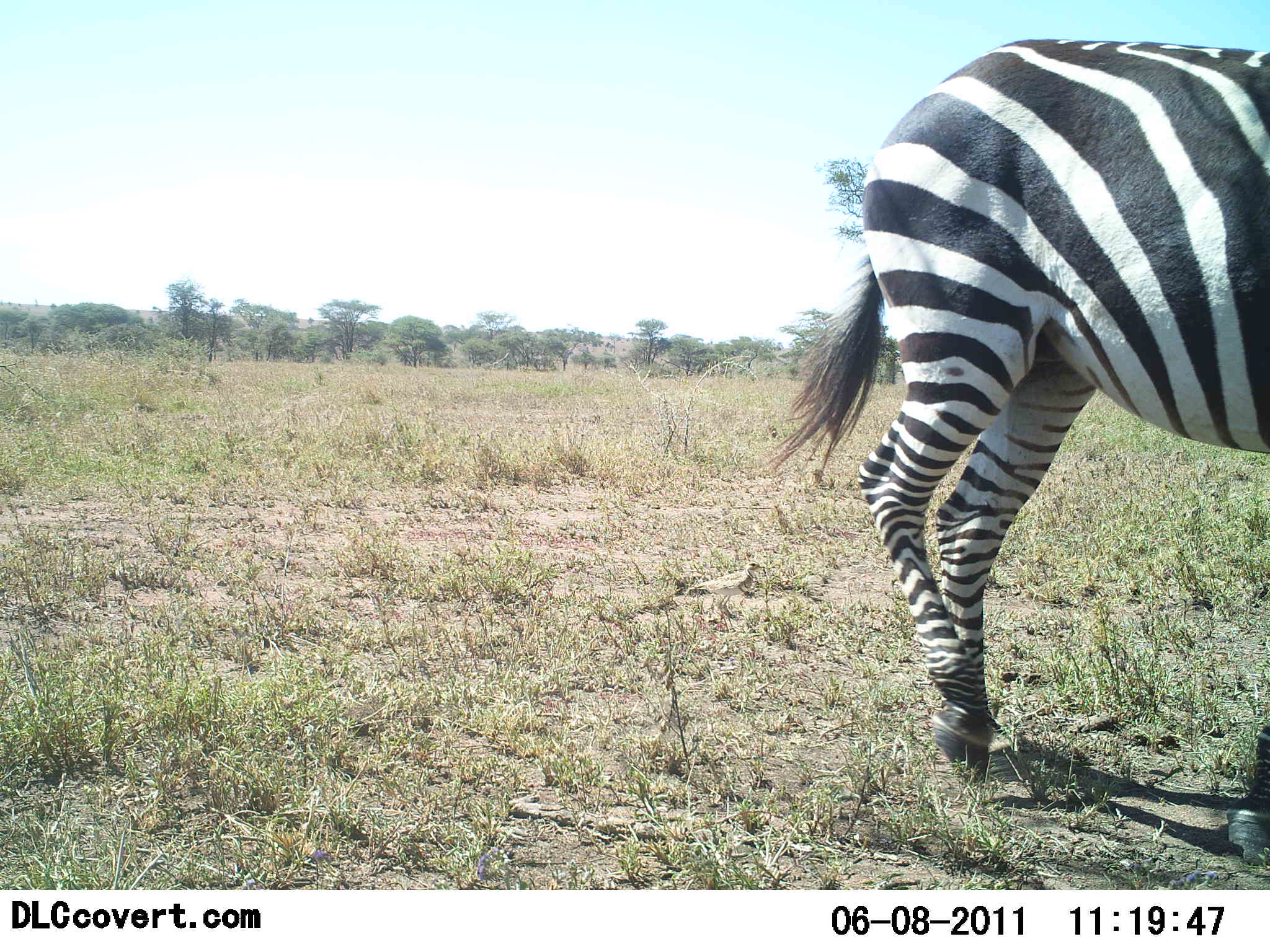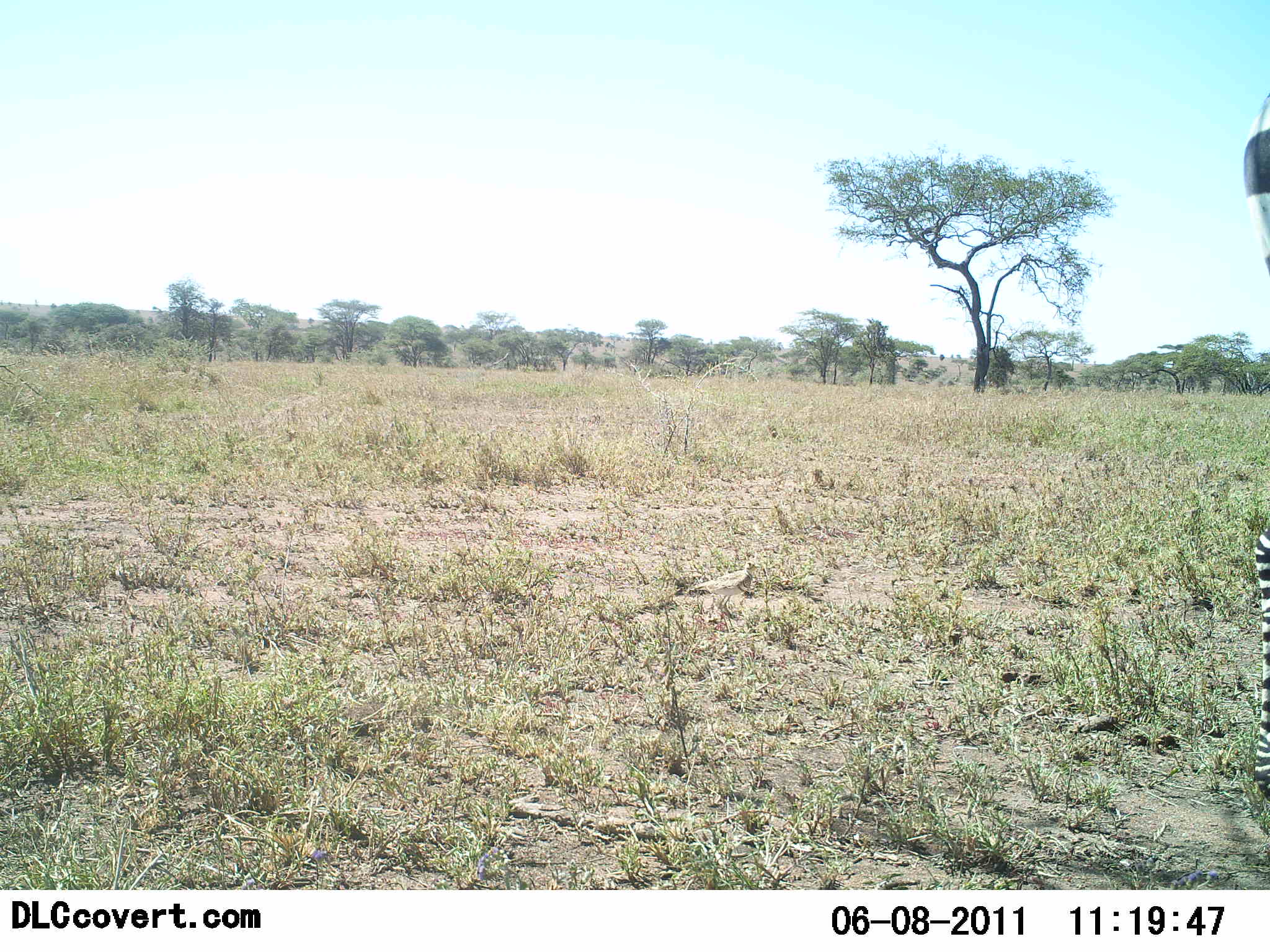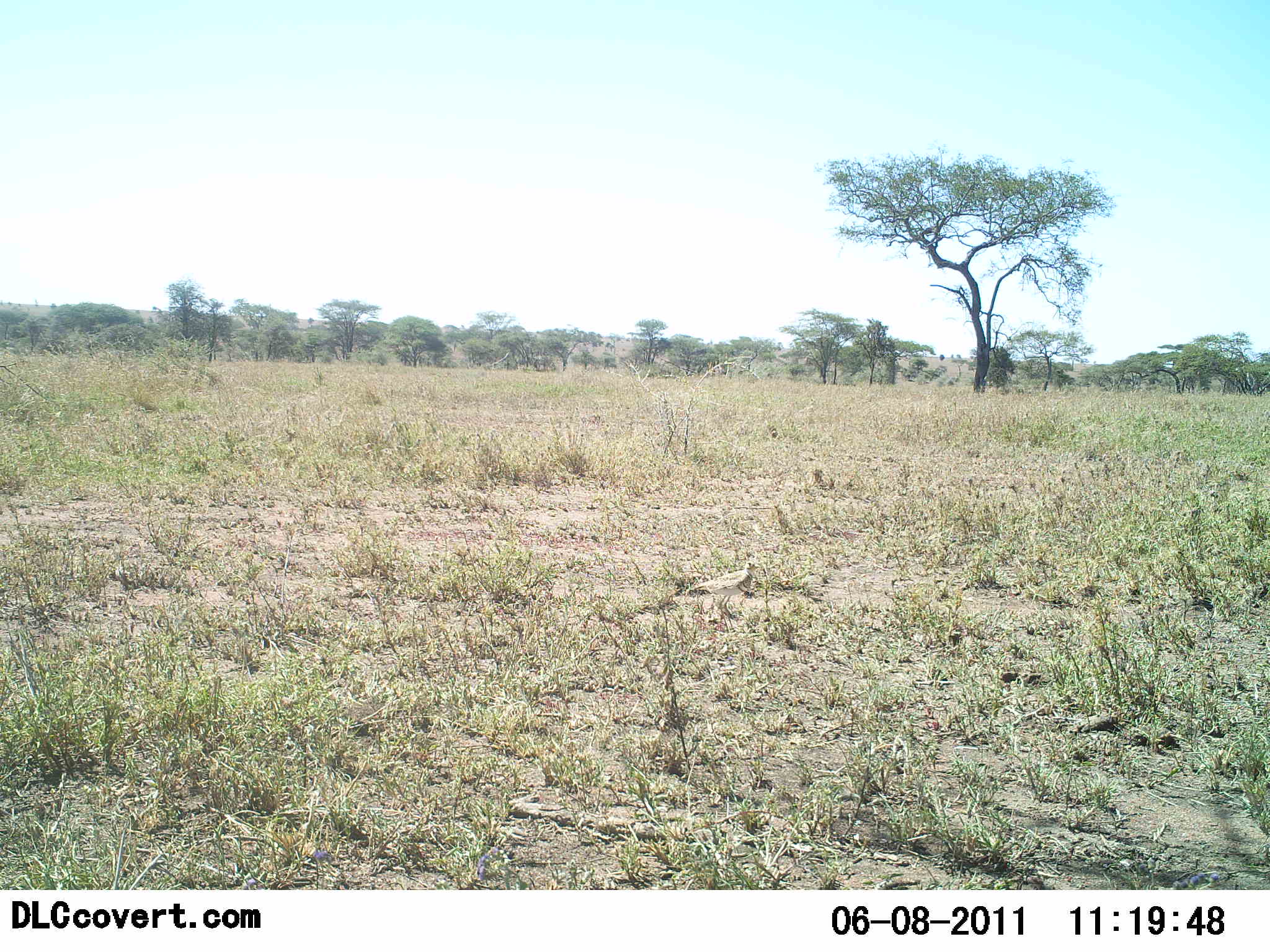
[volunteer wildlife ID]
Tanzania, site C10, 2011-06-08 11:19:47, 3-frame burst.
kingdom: Animalia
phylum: Chordata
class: Mammalia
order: Perissodactyla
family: Equidae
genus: Equus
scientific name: Equus quagga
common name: plains zebra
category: zebra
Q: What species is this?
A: Zebra (plains zebra) (Equus quagga).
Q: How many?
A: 1.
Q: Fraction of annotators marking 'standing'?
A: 8%.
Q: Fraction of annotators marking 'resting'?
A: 0%.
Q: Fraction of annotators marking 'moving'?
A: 100%.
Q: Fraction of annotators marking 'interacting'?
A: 0%.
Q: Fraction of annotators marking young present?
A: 0%.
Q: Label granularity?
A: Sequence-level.